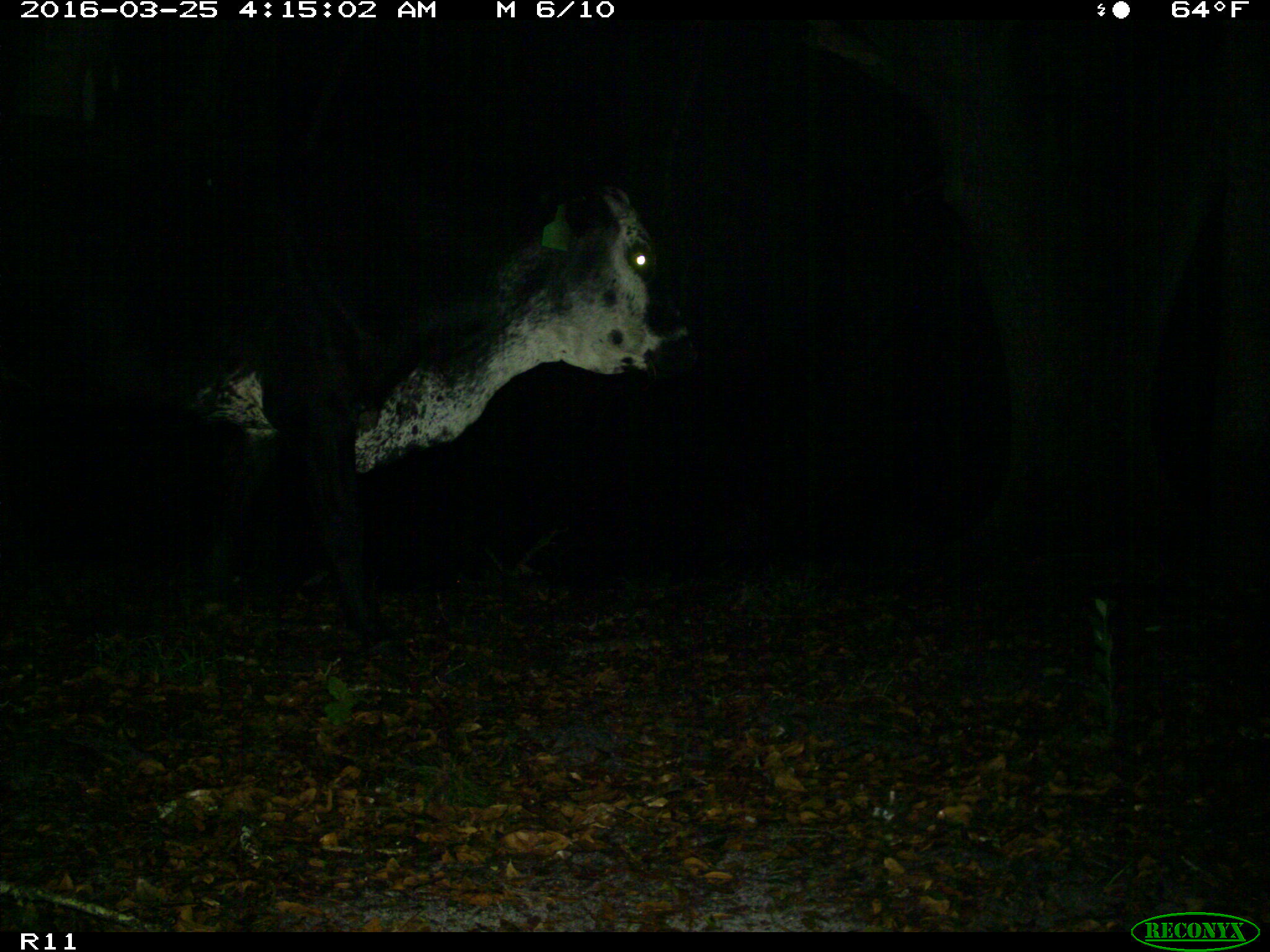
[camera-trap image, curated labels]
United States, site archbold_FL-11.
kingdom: Animalia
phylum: Chordata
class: Mammalia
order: Artiodactyla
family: Bovidae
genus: Bos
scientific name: Bos taurus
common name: domestic cow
Bos taurus (domestic cow).